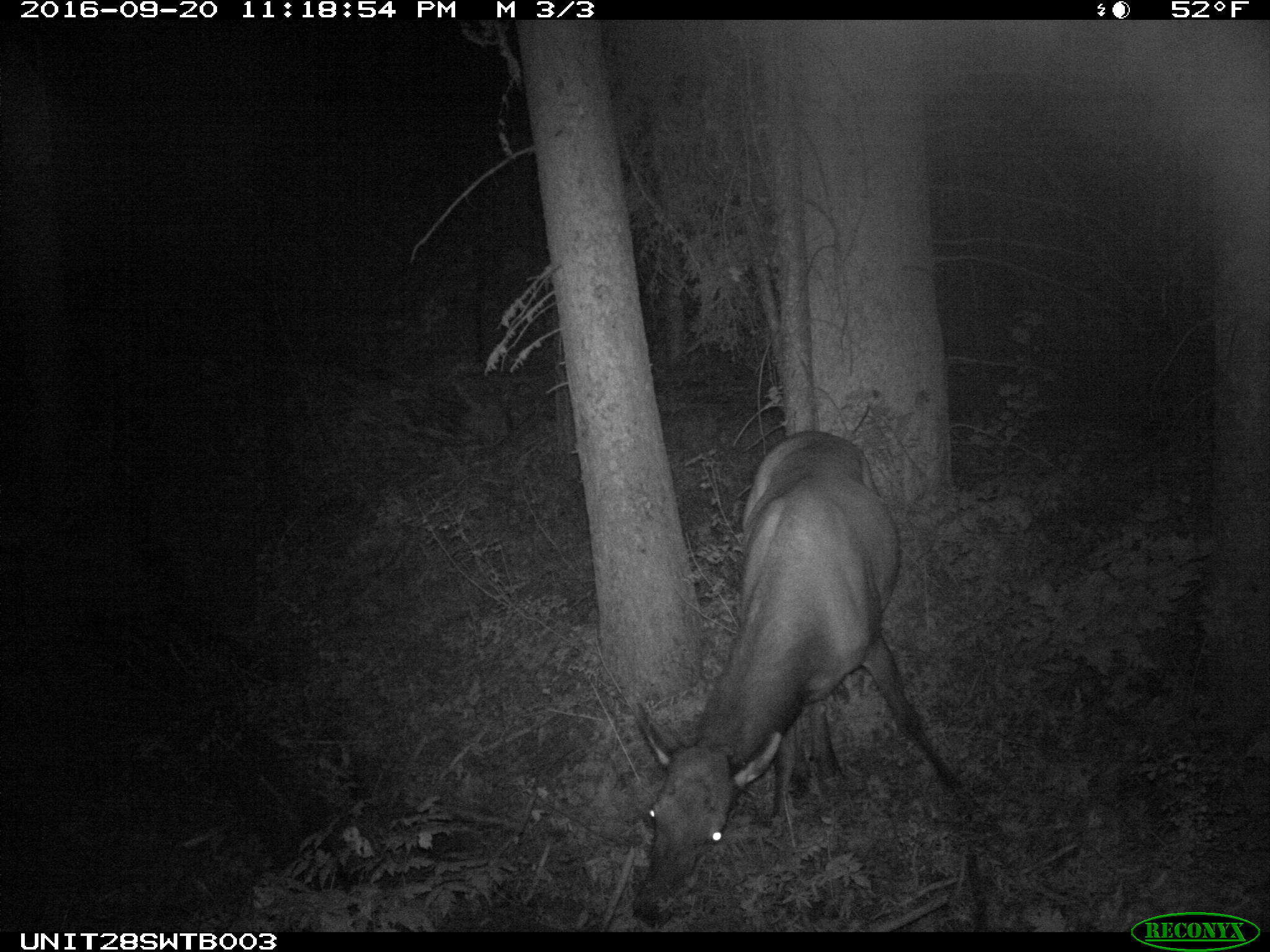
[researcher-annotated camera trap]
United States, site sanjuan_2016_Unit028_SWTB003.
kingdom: Animalia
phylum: Chordata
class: Mammalia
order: Artiodactyla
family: Cervidae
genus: Cervus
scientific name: Cervus elaphus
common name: red deer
Cervus elaphus (red deer).